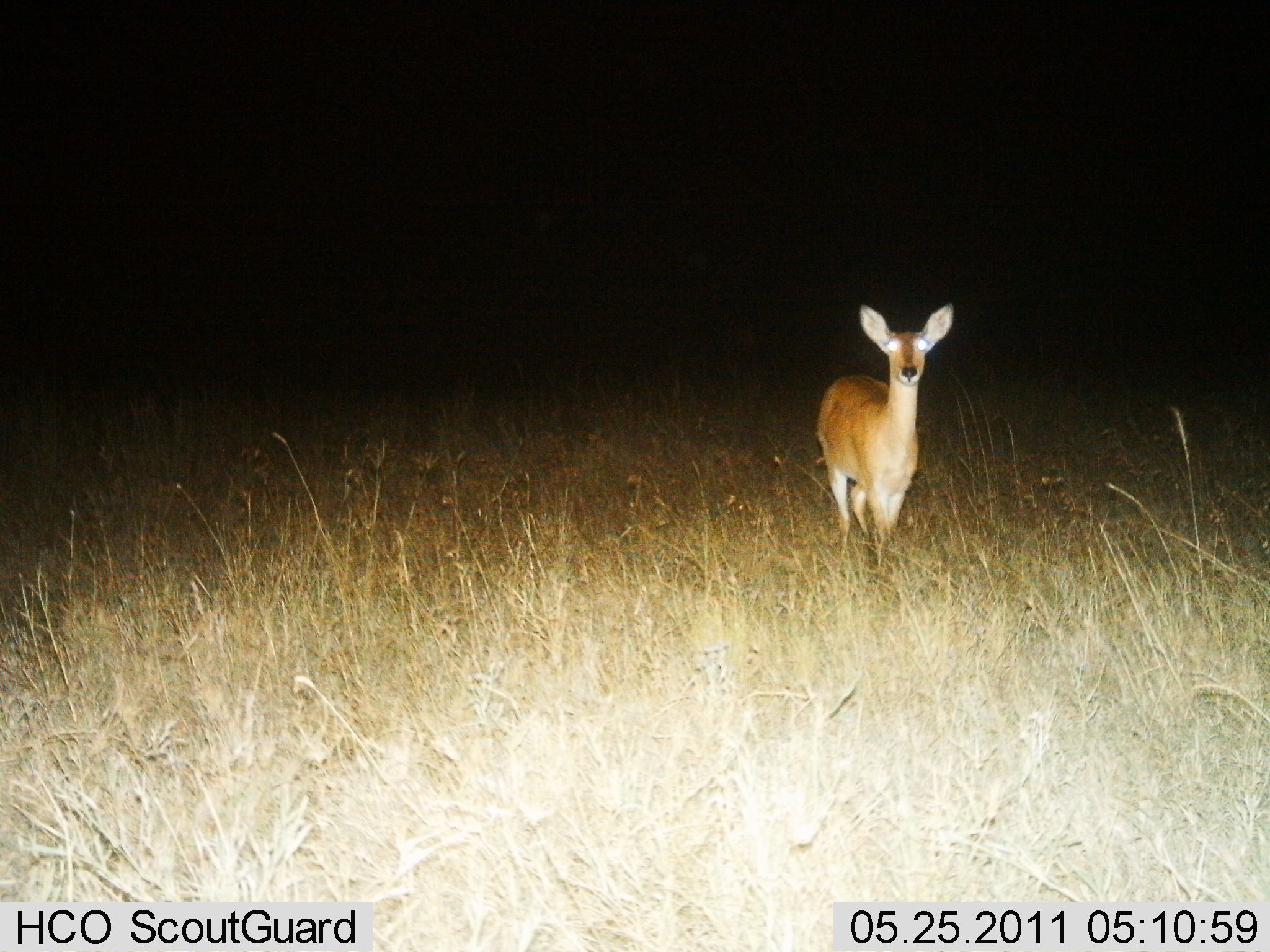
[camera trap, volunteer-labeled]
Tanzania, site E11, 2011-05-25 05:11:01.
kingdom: Animalia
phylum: Chordata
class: Mammalia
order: Artiodactyla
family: Bovidae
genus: Redunca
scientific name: Redunca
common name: reedbuck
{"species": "reedbuck (Redunca)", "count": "1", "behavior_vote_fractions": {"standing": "93%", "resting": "0%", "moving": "7%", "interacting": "0%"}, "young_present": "7%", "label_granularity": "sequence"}